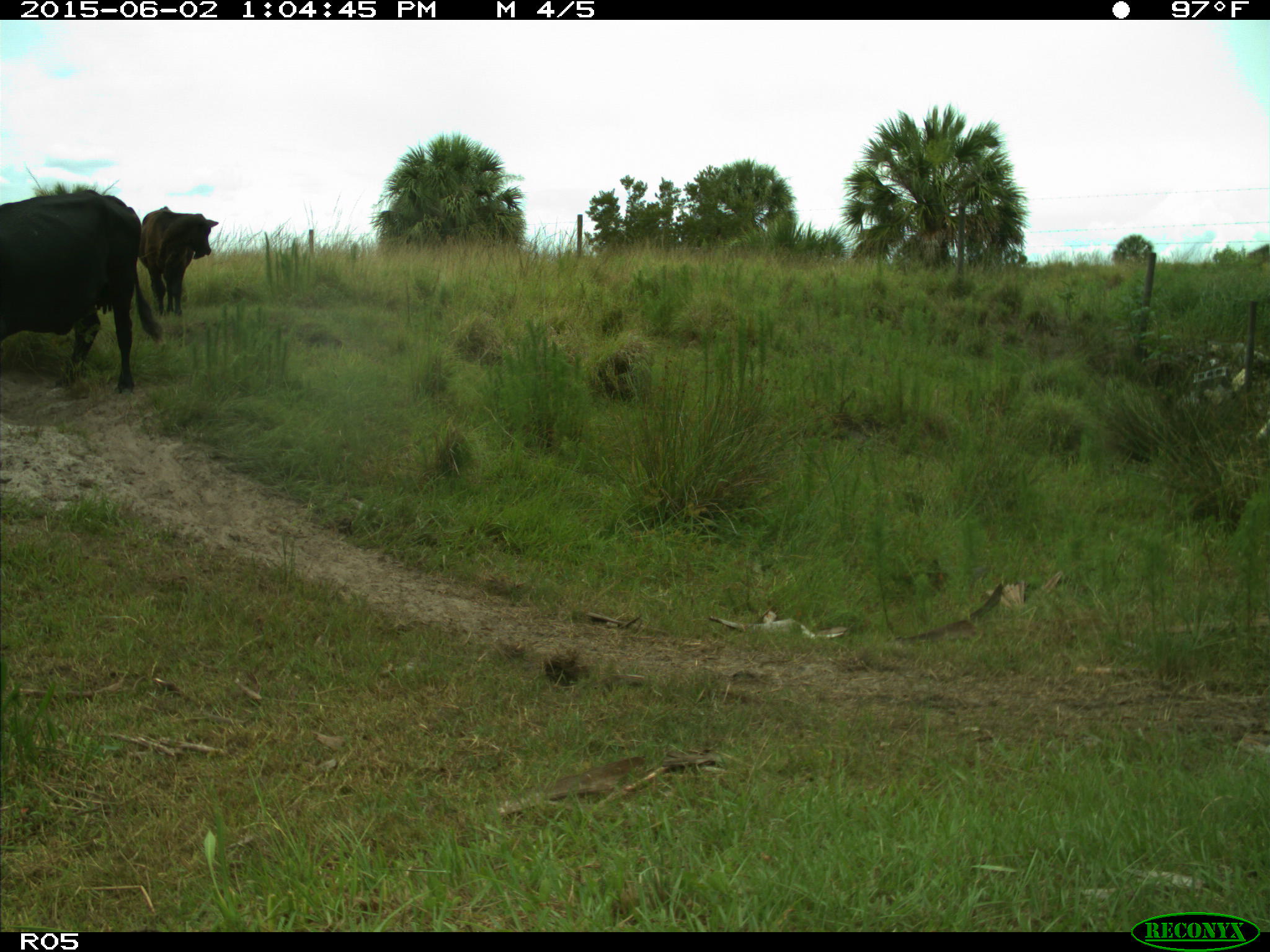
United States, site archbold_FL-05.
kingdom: Animalia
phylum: Chordata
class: Mammalia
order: Artiodactyla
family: Bovidae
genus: Bos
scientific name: Bos taurus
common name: domestic cow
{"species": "Bos taurus (domestic cow)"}